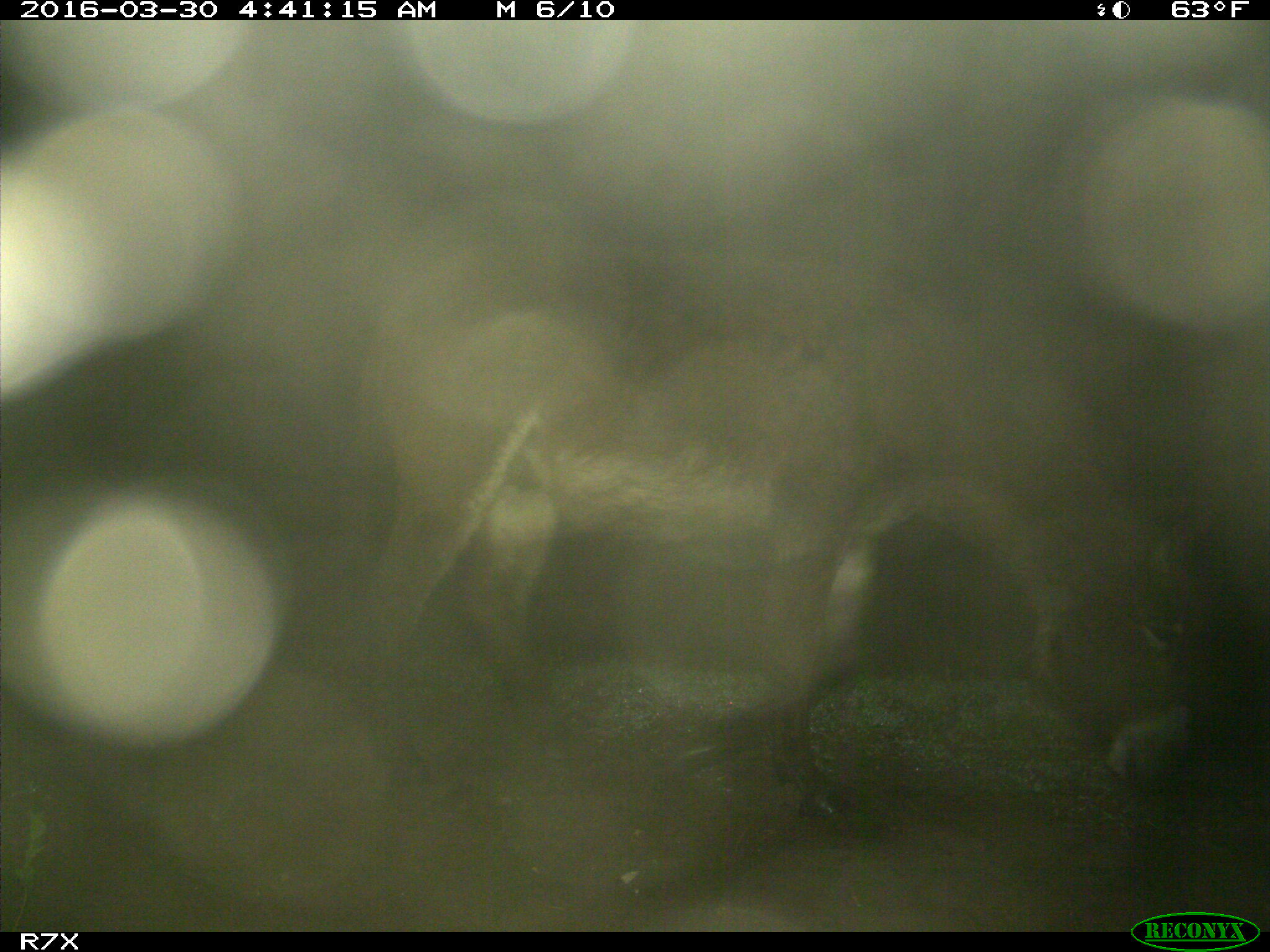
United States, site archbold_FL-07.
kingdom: Animalia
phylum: Chordata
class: Mammalia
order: Perissodactyla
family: Equidae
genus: Equus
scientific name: Equus africanus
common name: african wild ass